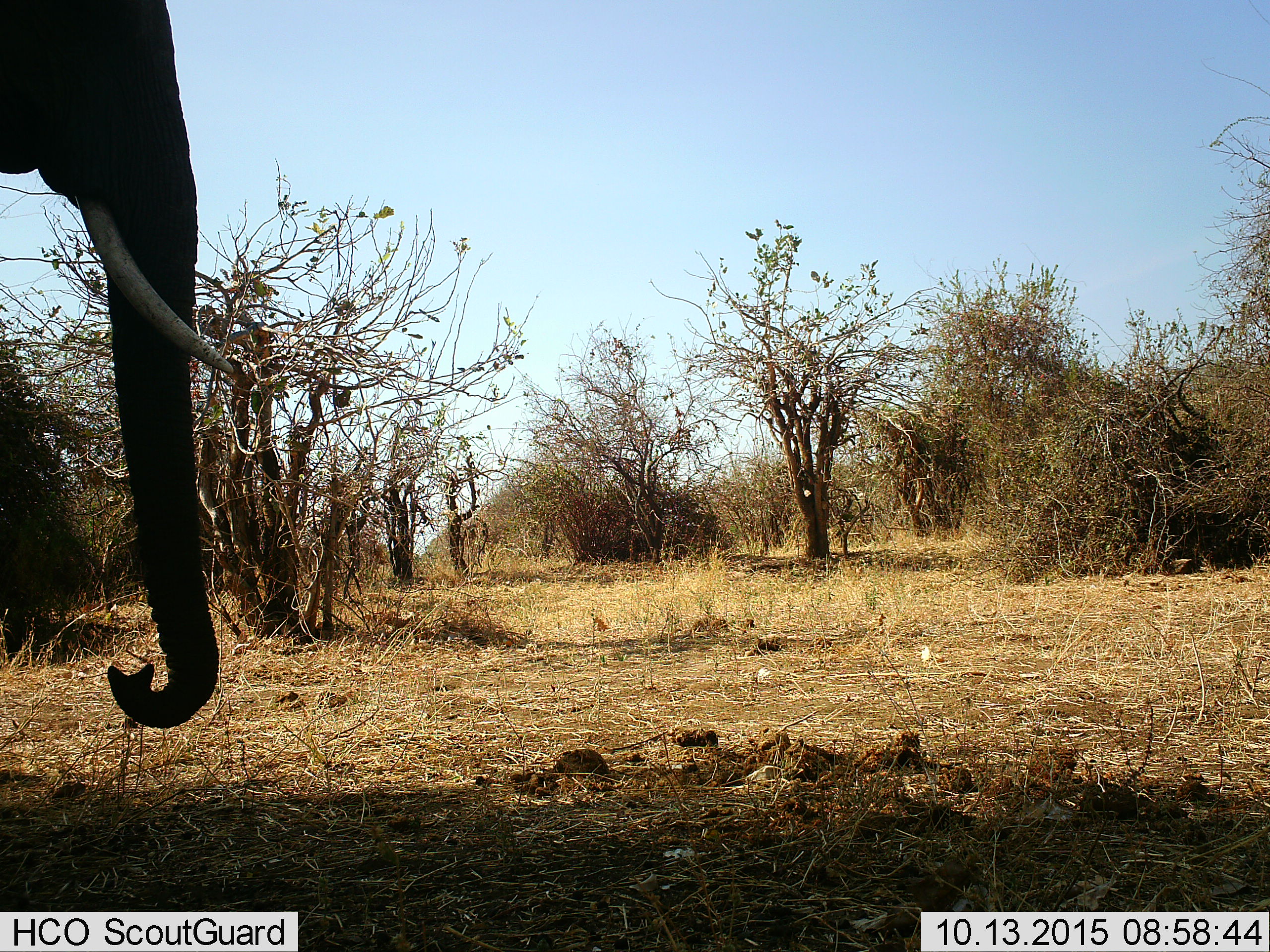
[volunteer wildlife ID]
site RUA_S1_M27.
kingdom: Animalia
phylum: Chordata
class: Mammalia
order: Proboscidea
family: Elephantidae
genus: Loxodonta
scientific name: Loxodonta africana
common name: african bush elephant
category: elephant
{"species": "elephant (african bush elephant) (Loxodonta africana)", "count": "1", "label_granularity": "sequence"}